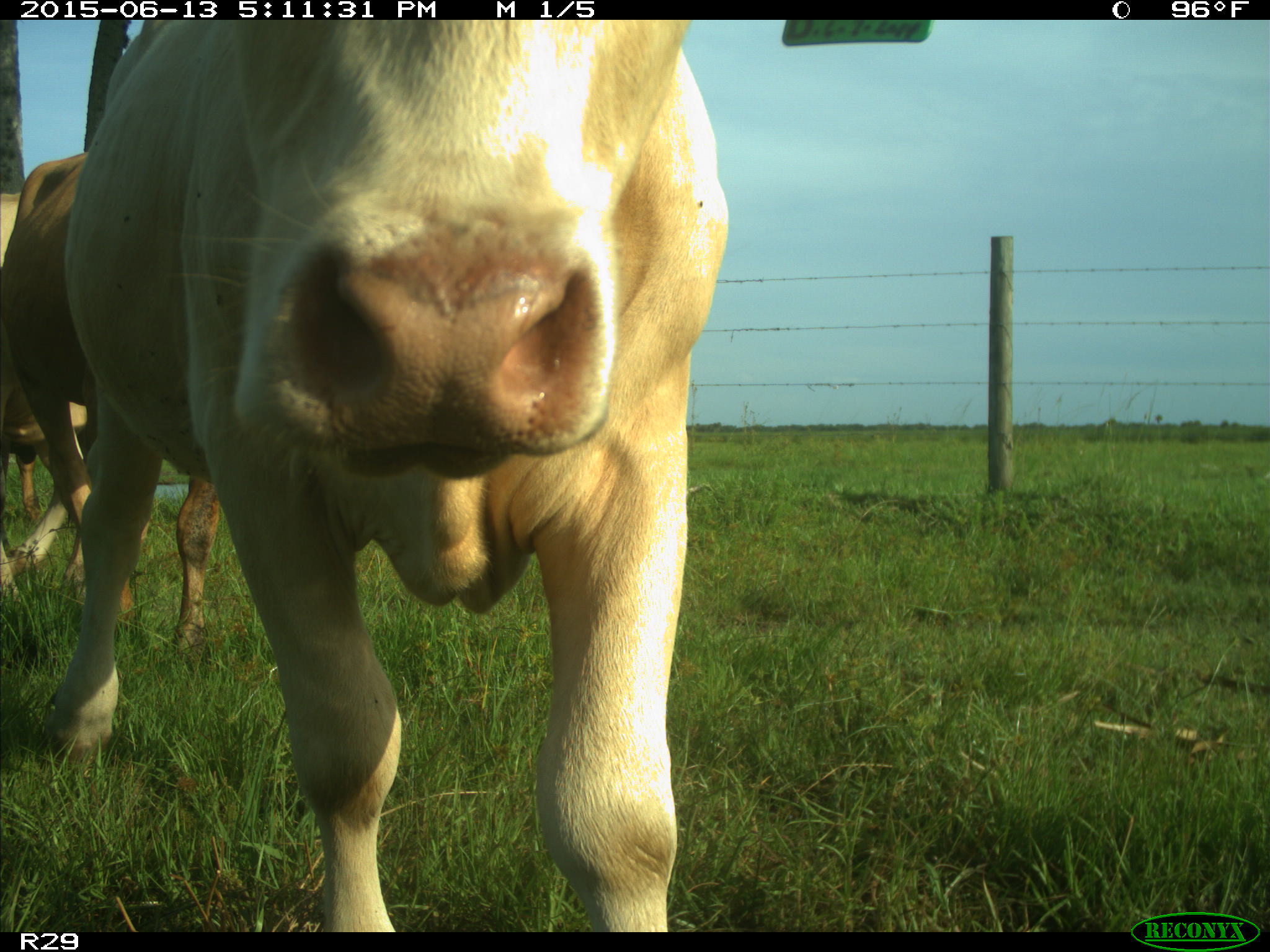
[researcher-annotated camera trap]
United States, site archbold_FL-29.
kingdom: Animalia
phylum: Chordata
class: Mammalia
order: Artiodactyla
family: Bovidae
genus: Bos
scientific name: Bos taurus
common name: domestic cow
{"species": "Bos taurus (domestic cow)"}